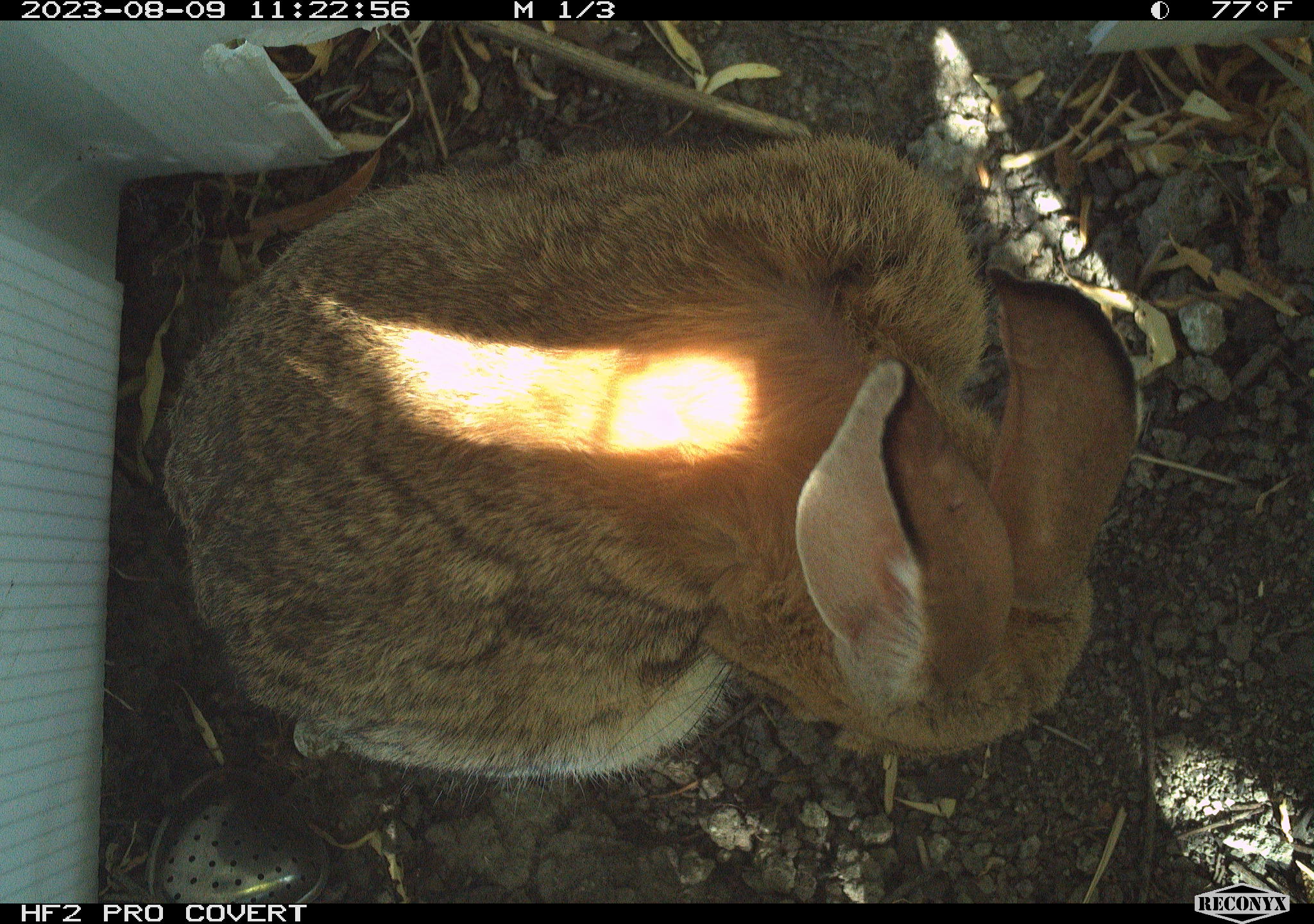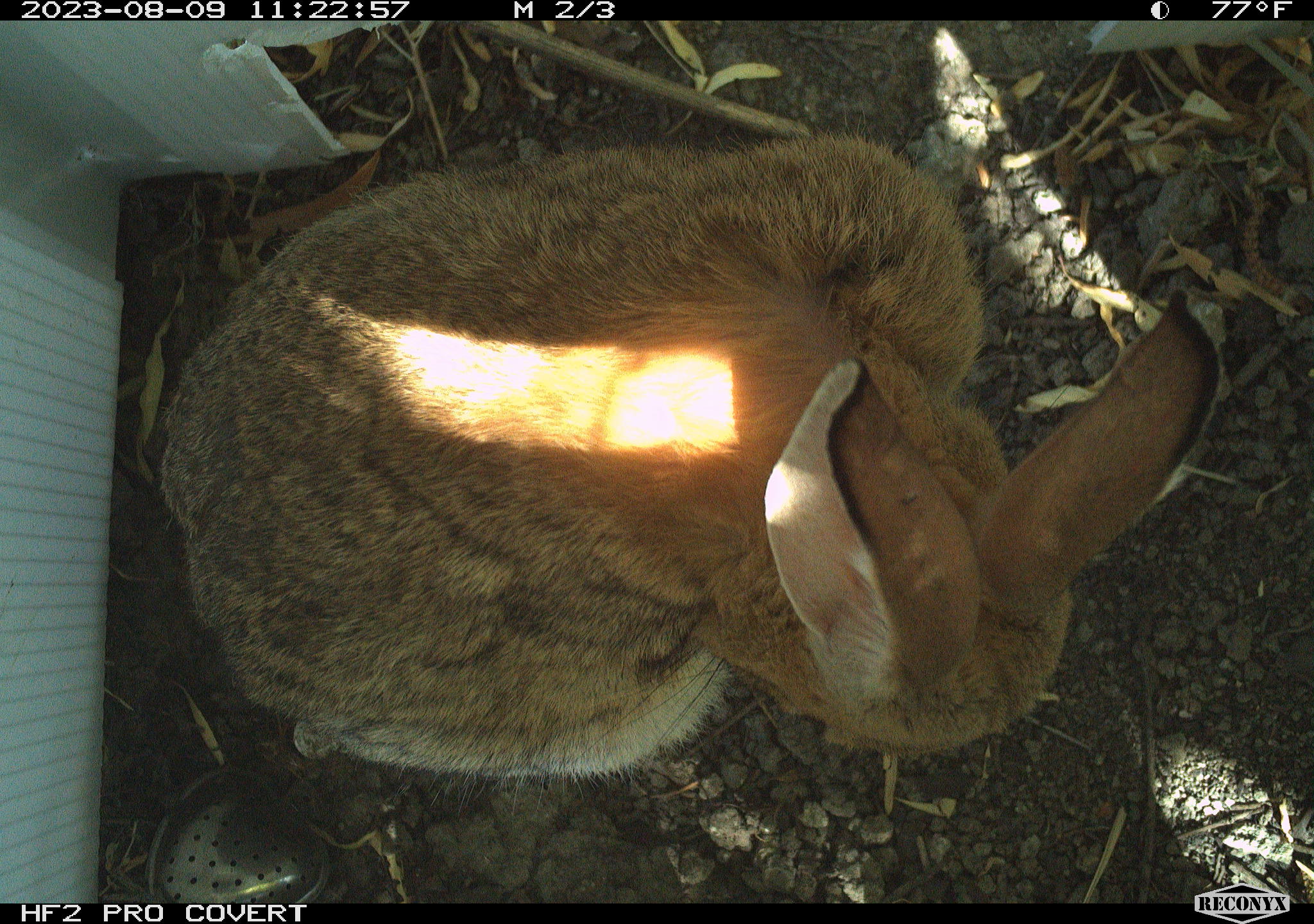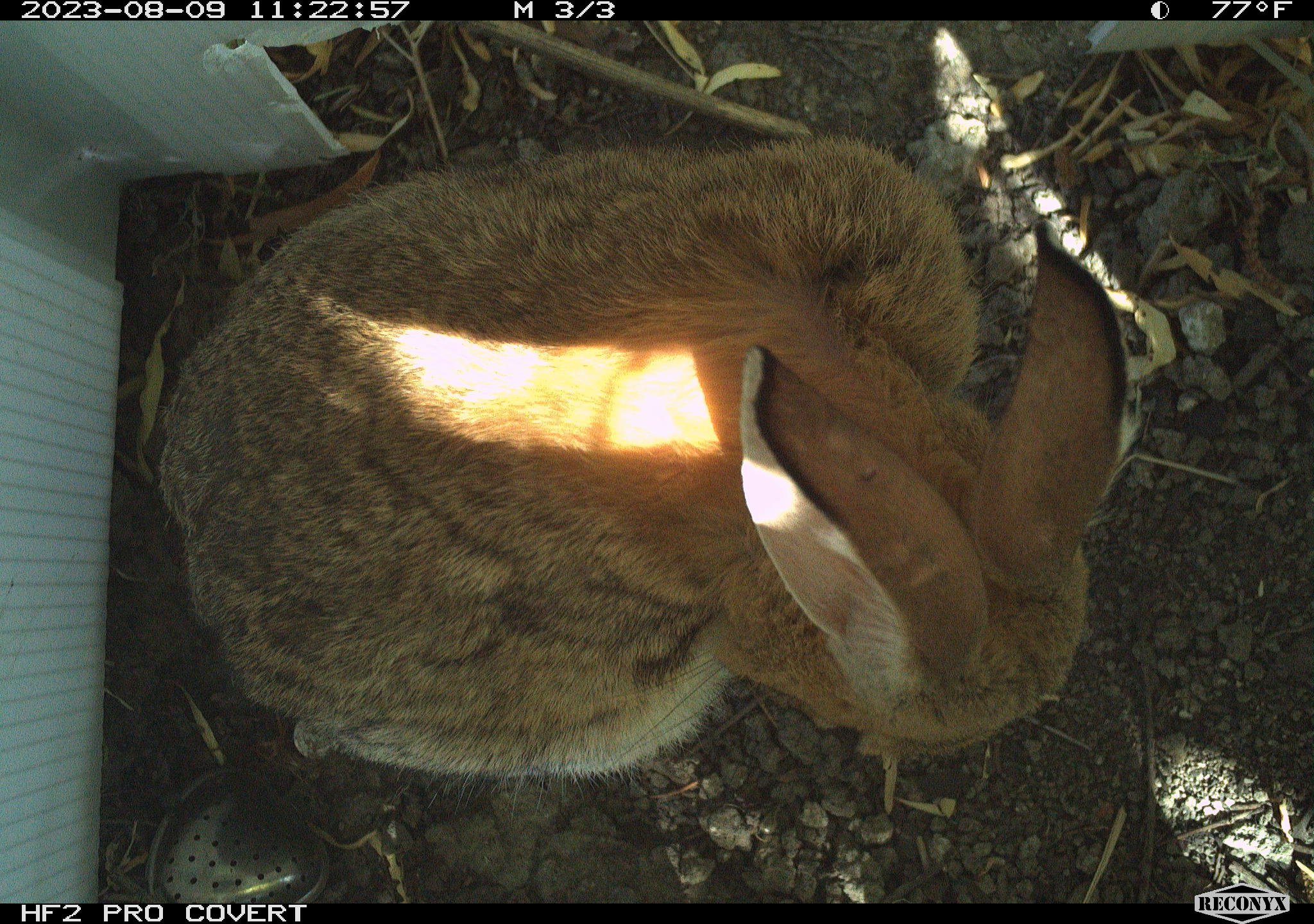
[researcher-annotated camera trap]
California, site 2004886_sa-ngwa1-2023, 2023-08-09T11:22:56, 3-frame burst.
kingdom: Animalia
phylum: Chordata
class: Mammalia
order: Lagomorpha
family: Leporidae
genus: Sylvilagus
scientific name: Sylvilagus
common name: cottontail rabbits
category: sylvilagus species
Sylvilagus species (cottontail rabbits) (Sylvilagus).